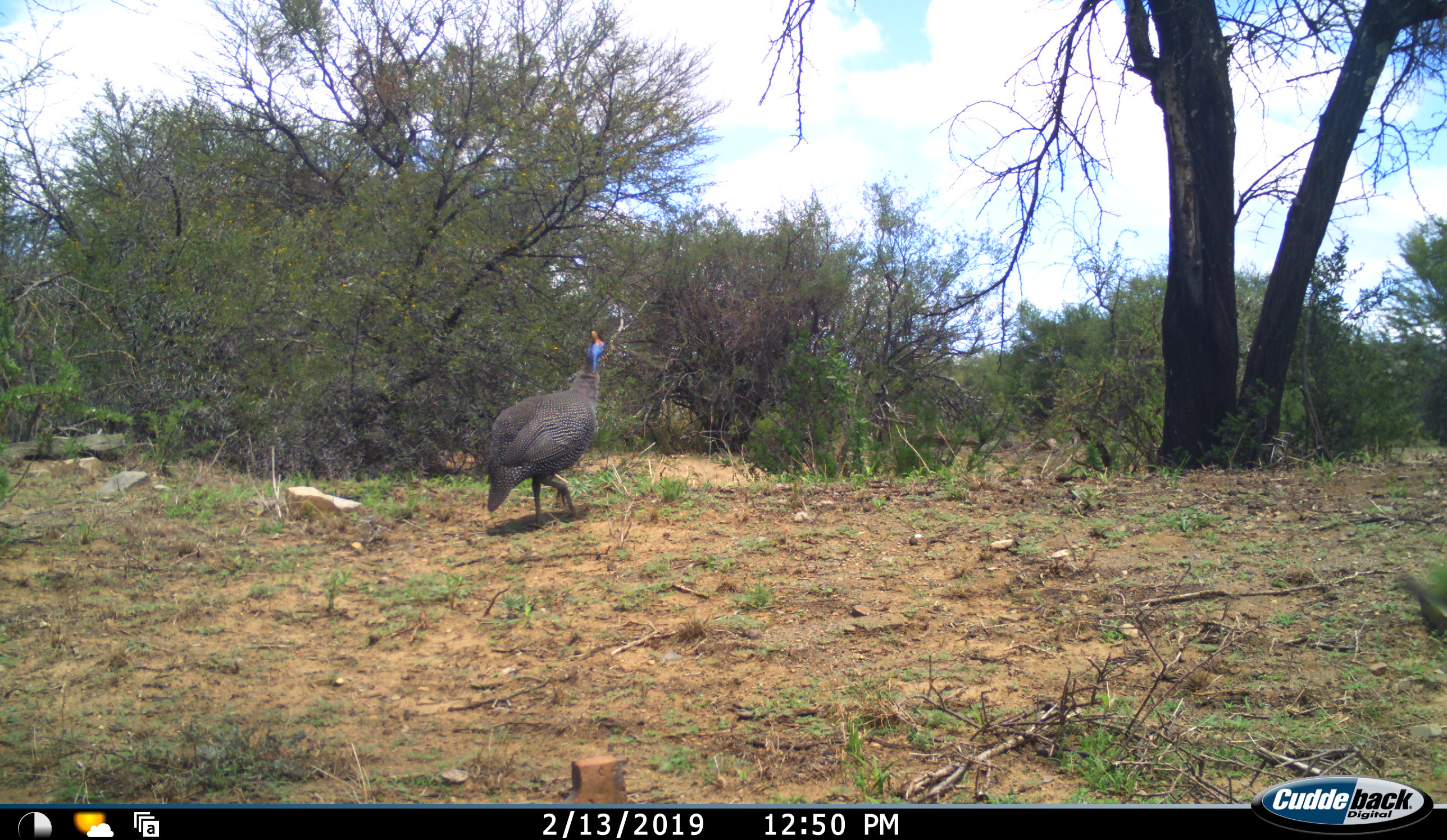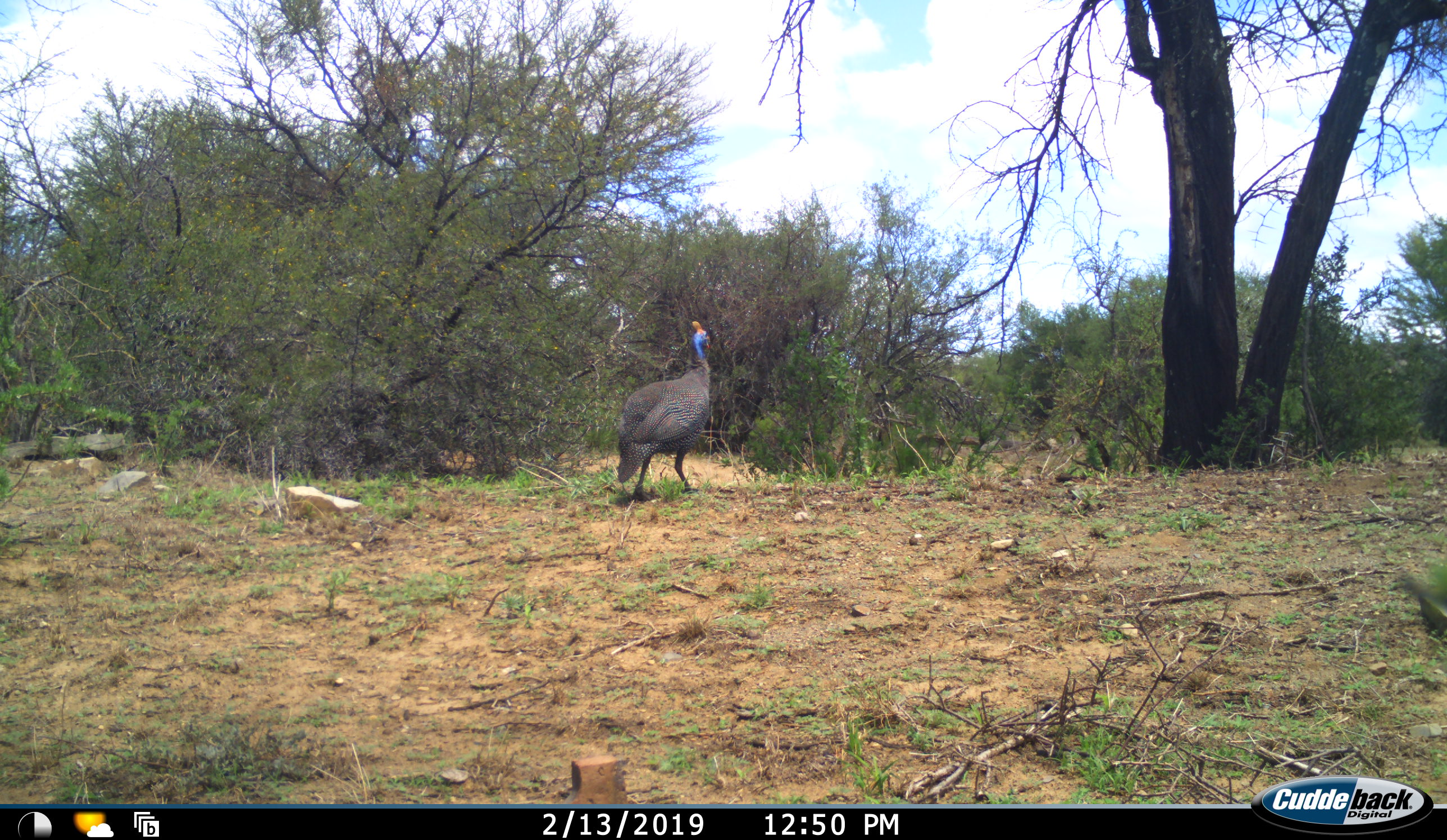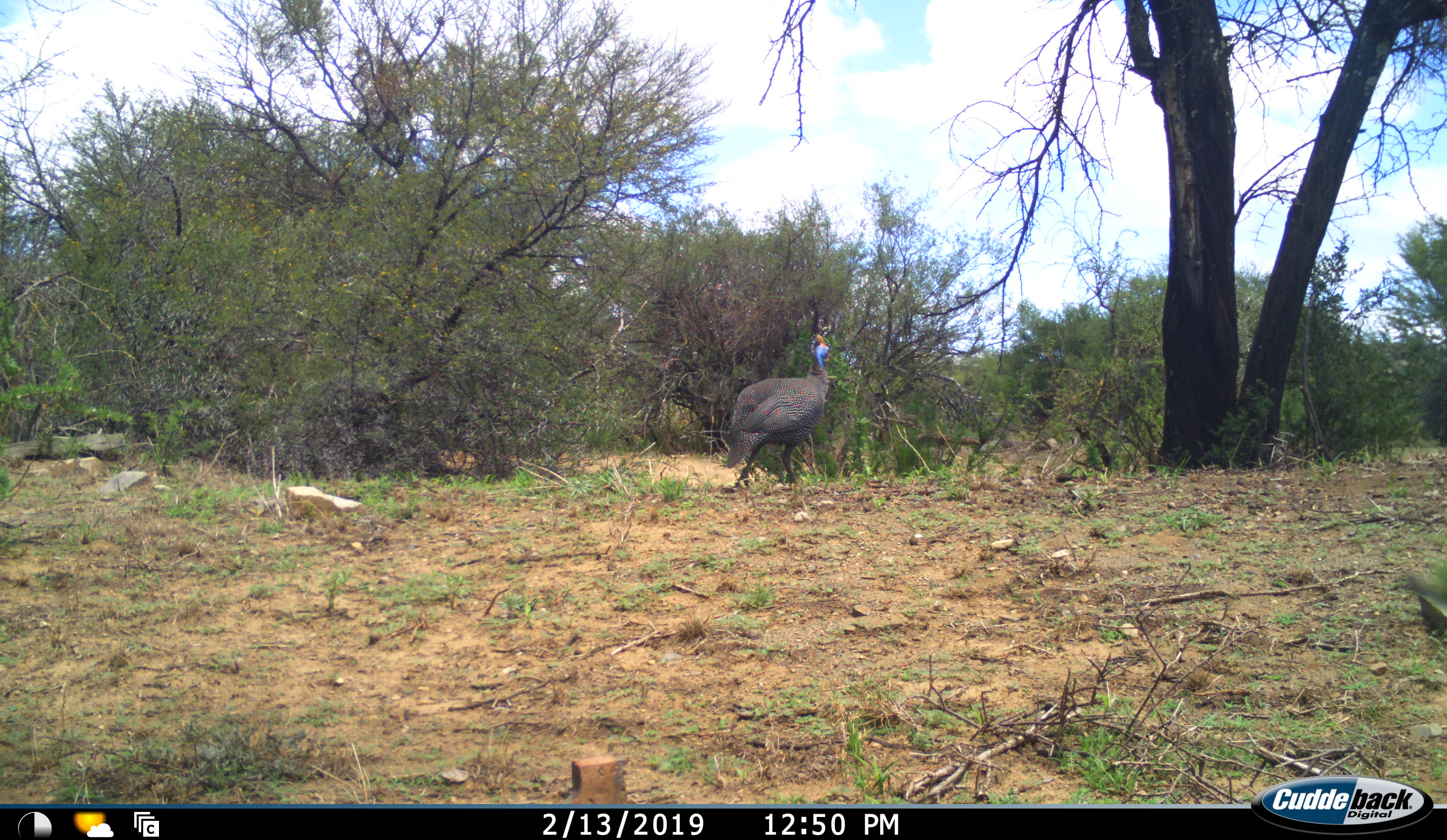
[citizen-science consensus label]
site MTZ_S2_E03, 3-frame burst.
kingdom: Animalia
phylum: Chordata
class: Aves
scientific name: Aves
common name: bird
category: birdother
Birdother (bird) (Aves), count 1. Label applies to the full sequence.